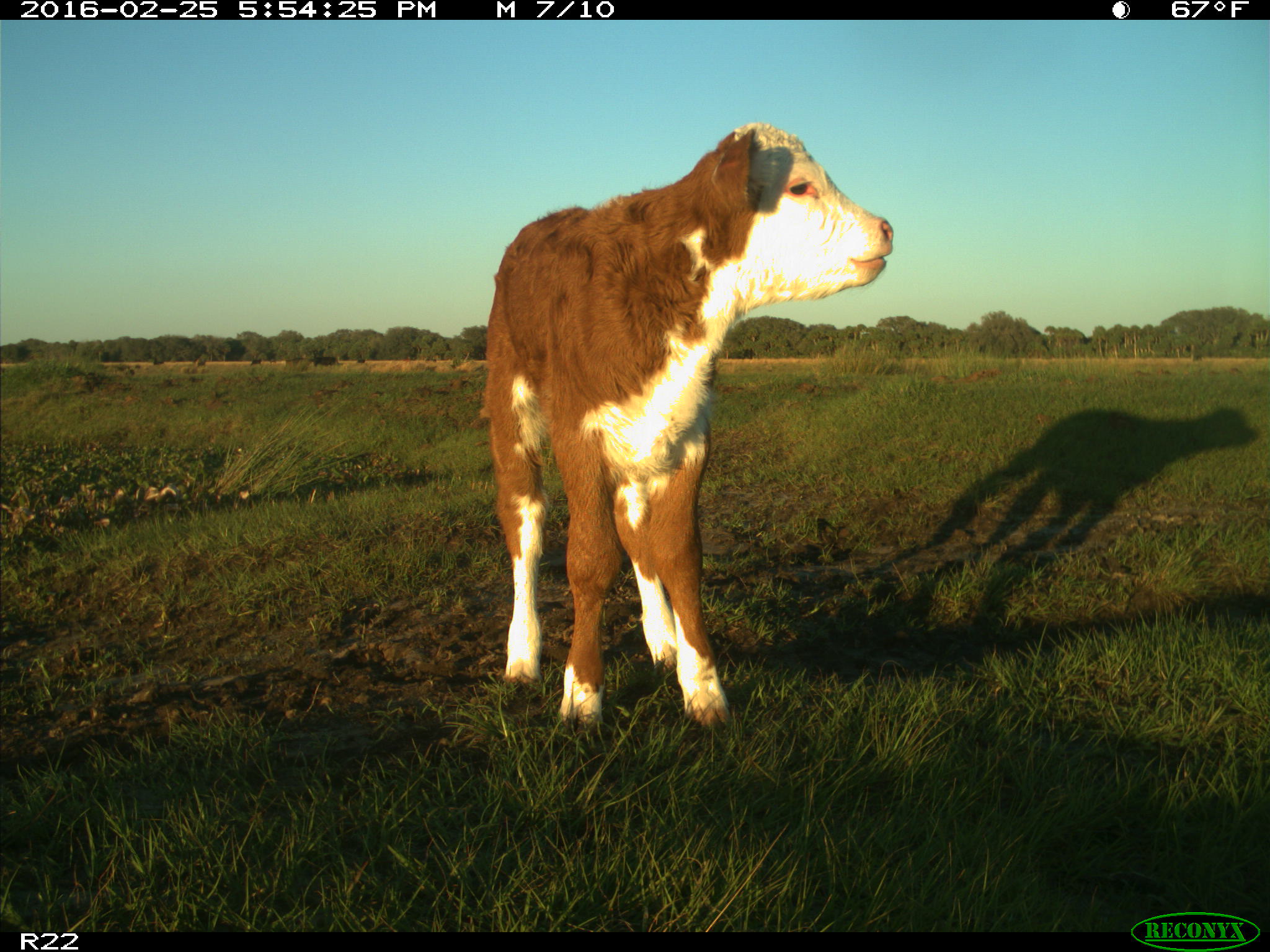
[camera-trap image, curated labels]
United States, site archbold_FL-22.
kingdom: Animalia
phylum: Chordata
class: Mammalia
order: Artiodactyla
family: Bovidae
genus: Bos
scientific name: Bos taurus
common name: domestic cow